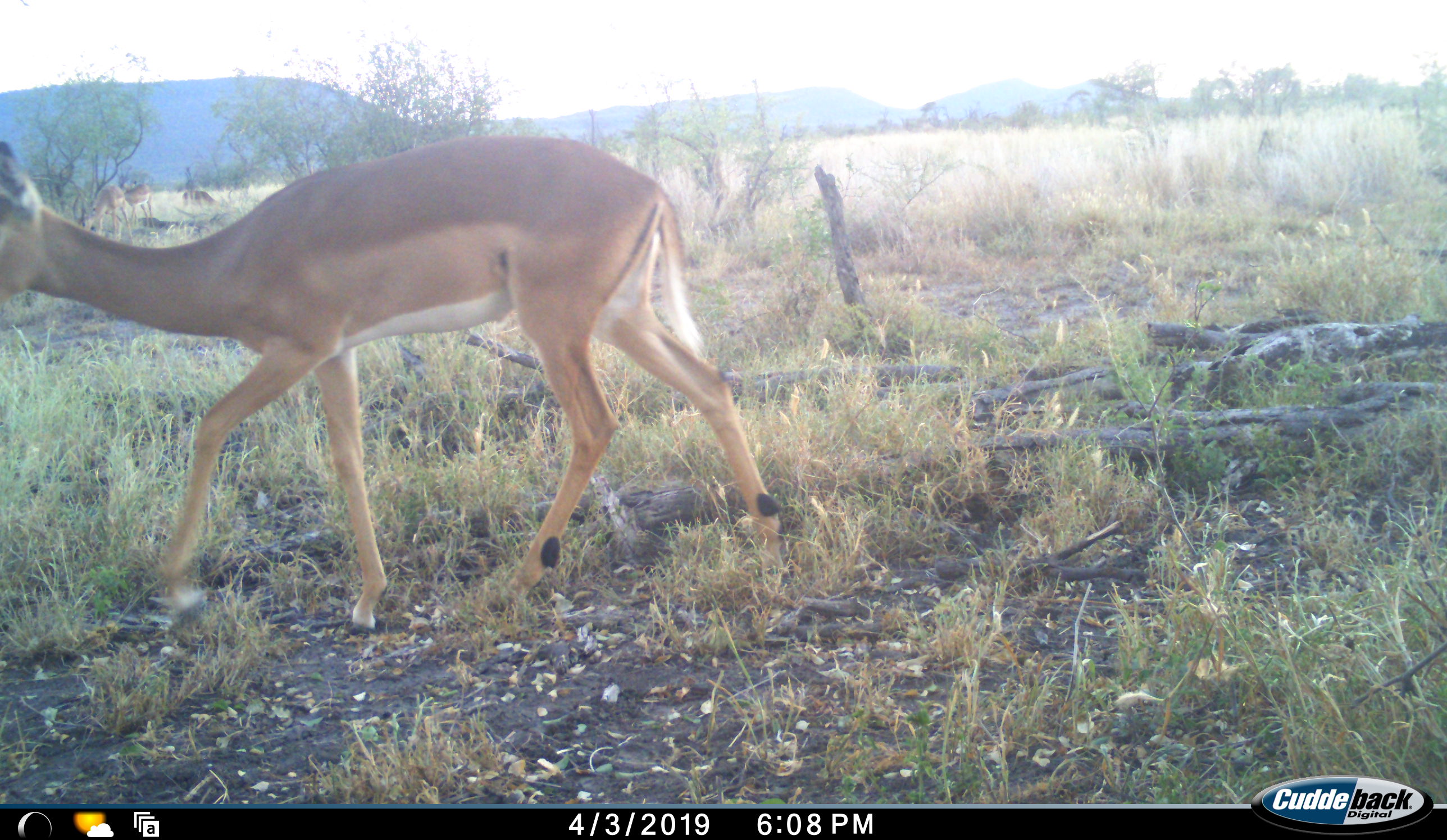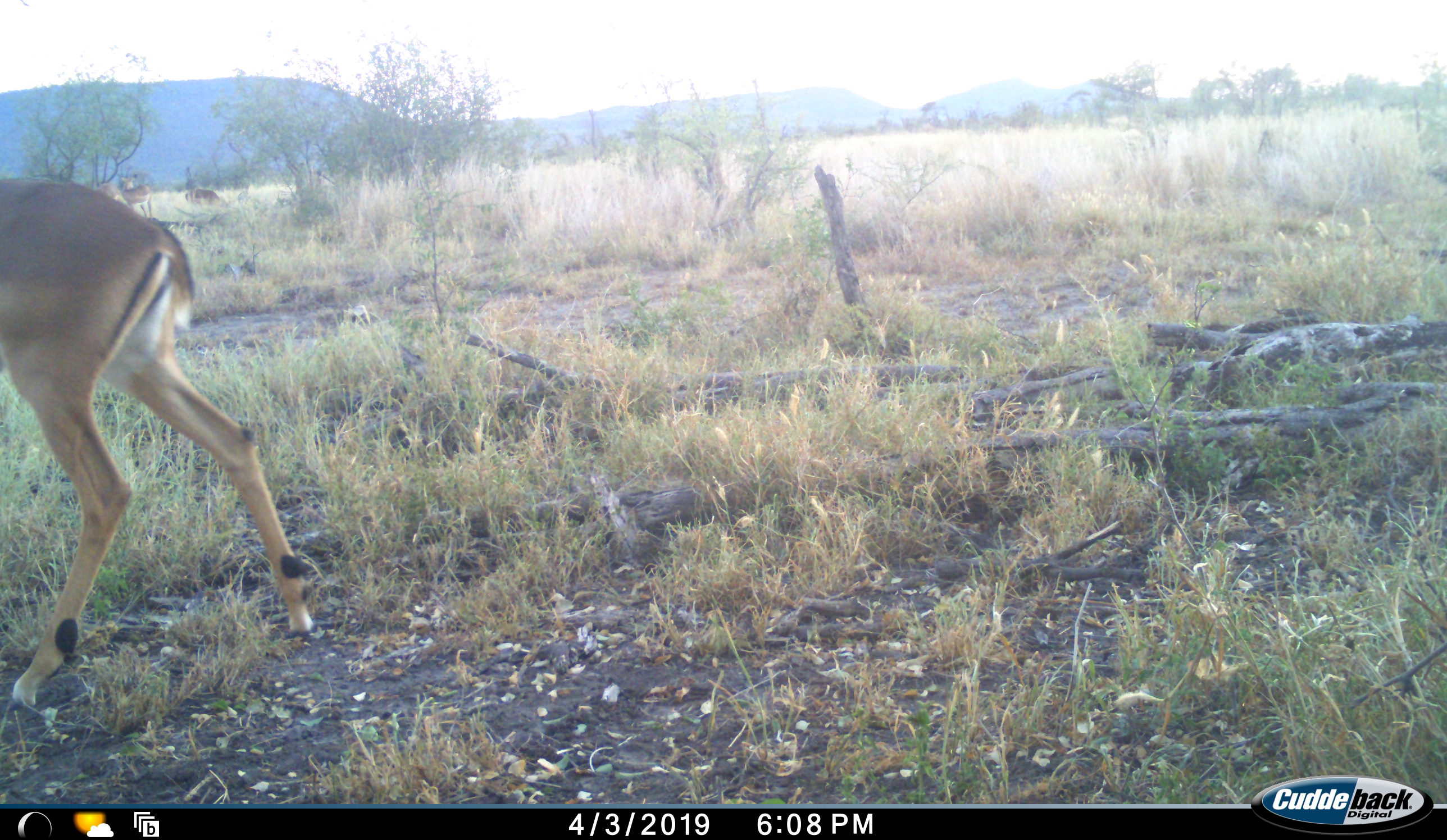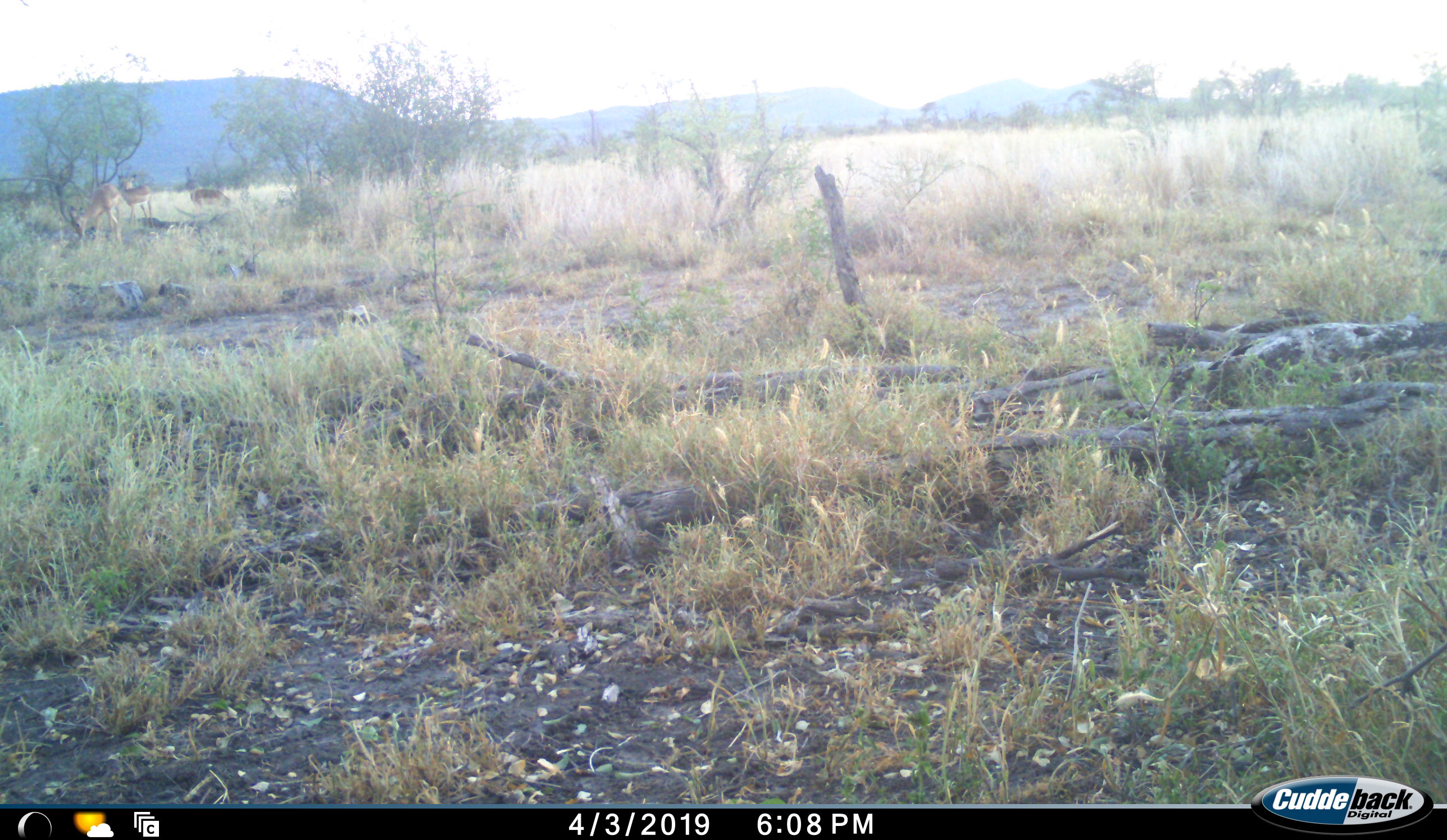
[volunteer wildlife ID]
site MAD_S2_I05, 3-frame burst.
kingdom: Animalia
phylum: Chordata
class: Mammalia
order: Artiodactyla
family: Bovidae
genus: Aepyceros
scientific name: Aepyceros melampus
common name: impala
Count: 1.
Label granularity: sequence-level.